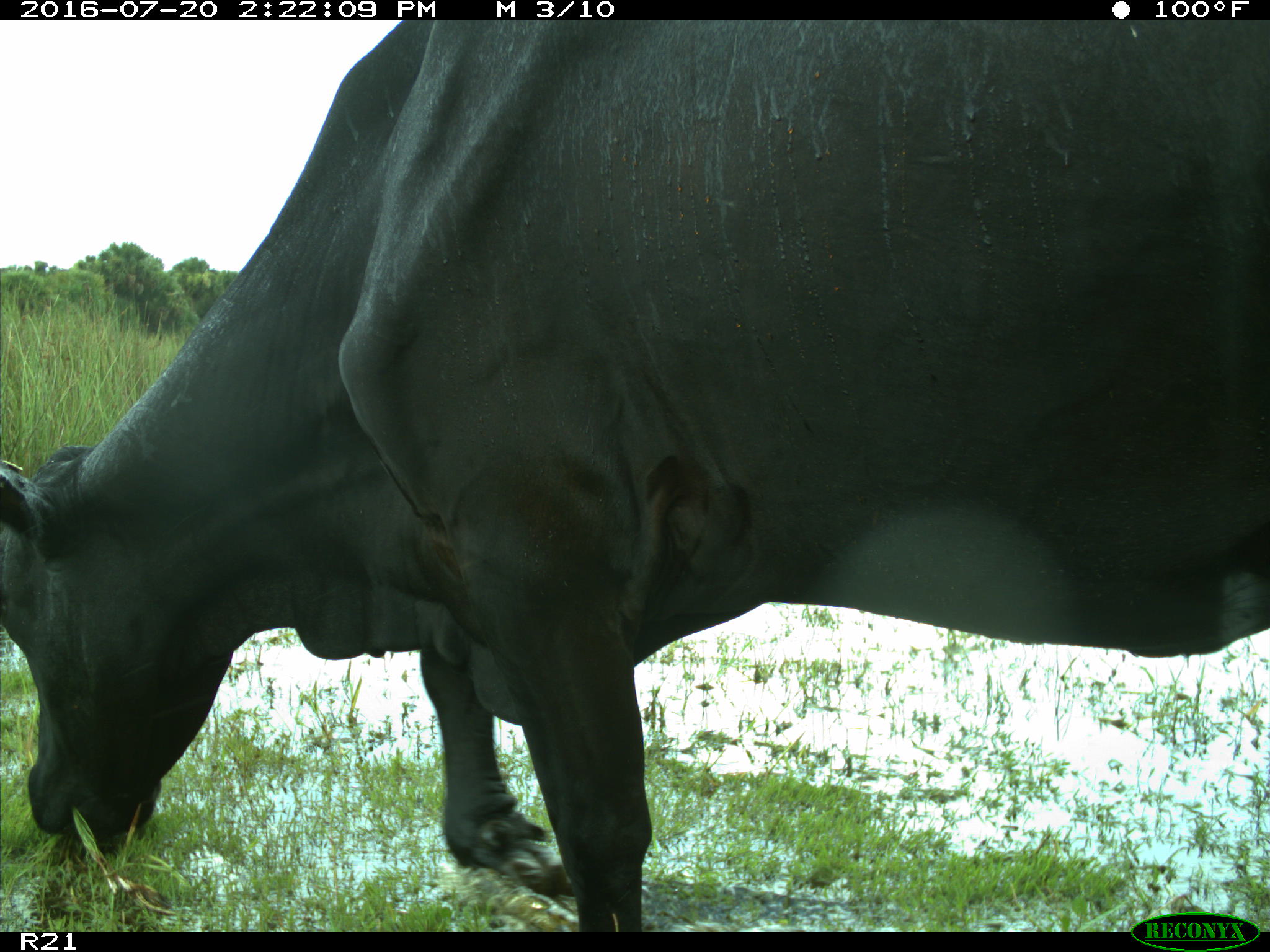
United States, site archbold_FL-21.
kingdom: Animalia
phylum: Chordata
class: Mammalia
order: Artiodactyla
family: Bovidae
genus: Bos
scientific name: Bos taurus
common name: domestic cow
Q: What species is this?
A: Bos taurus (domestic cow).